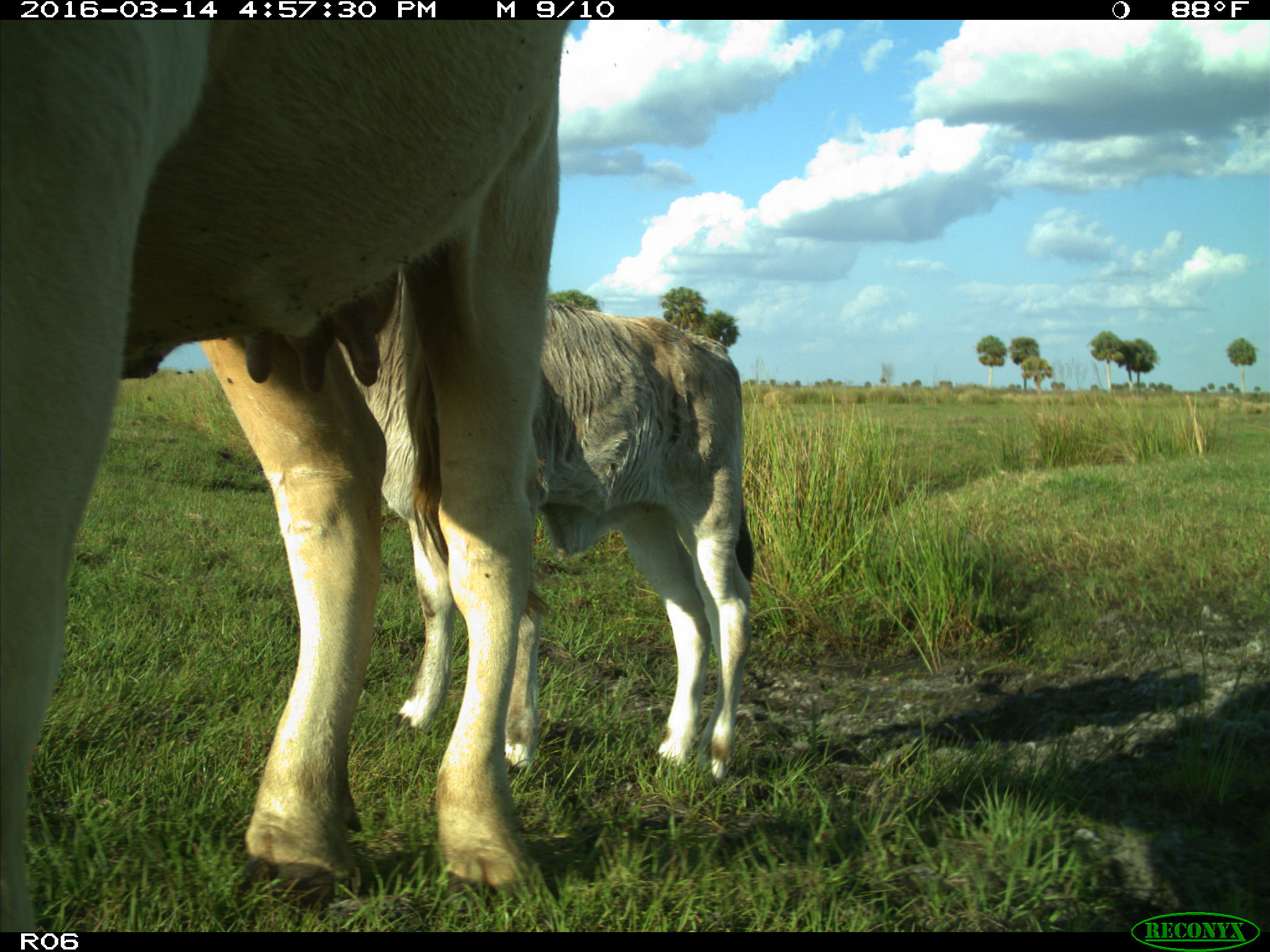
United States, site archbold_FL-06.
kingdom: Animalia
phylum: Chordata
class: Mammalia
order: Artiodactyla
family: Bovidae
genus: Bos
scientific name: Bos taurus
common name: domestic cow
Bos taurus (domestic cow).